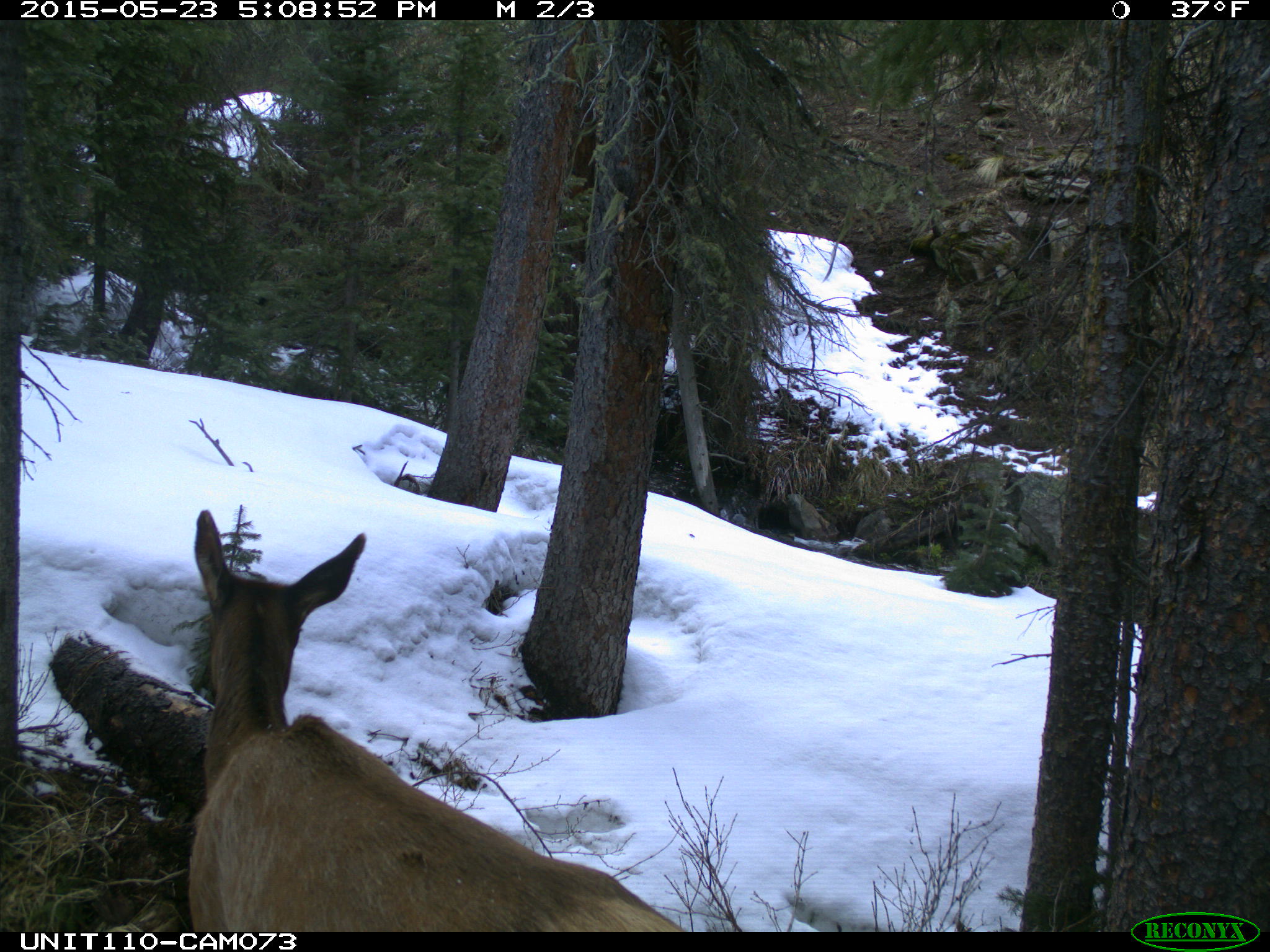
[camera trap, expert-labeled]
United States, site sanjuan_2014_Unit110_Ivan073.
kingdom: Animalia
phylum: Chordata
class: Mammalia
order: Artiodactyla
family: Cervidae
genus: Cervus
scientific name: Cervus elaphus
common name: red deer